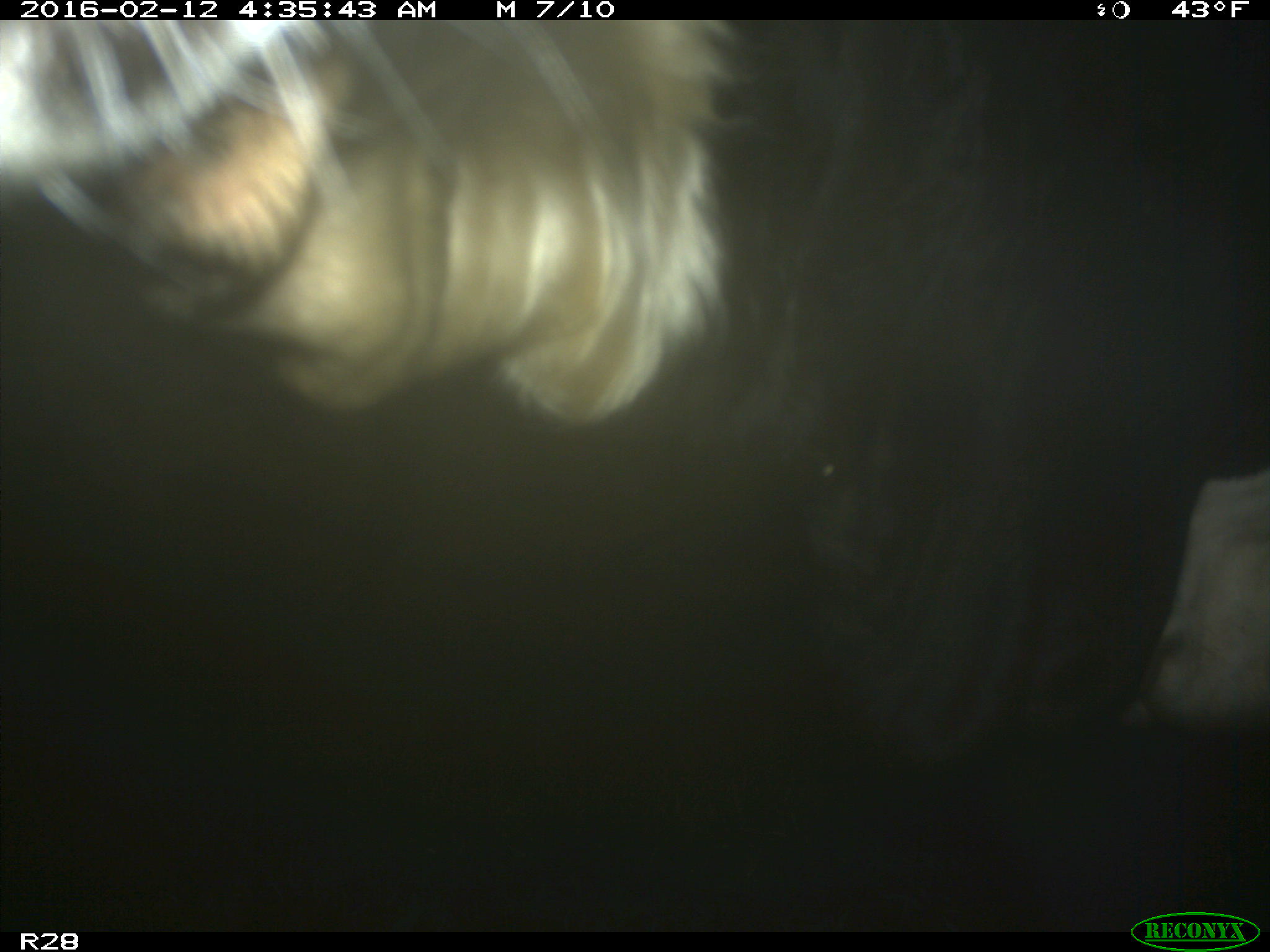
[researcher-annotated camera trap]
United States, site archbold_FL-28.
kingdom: Animalia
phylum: Chordata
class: Mammalia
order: Artiodactyla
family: Bovidae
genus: Bos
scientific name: Bos taurus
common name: domestic cow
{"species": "Bos taurus (domestic cow)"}